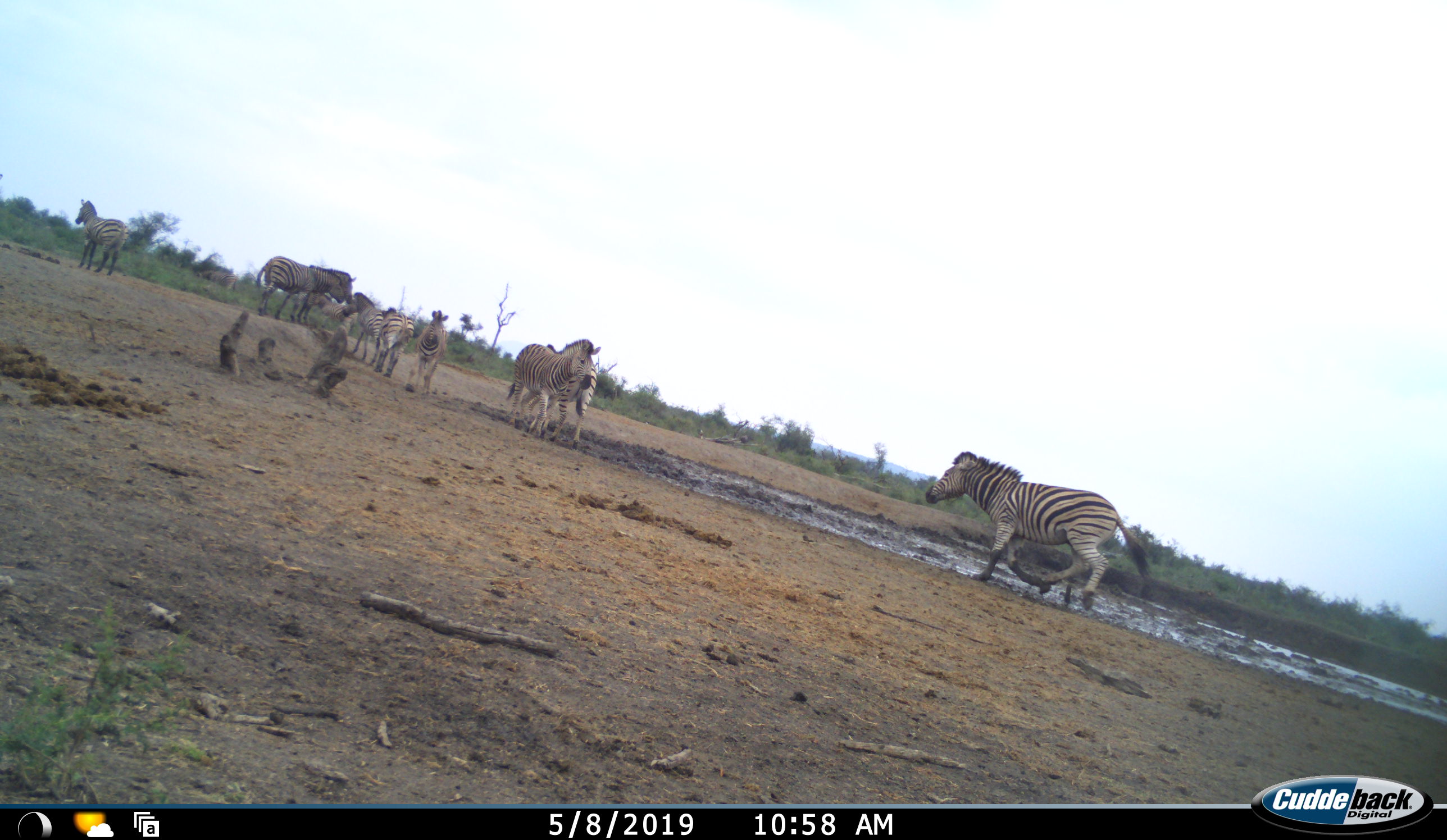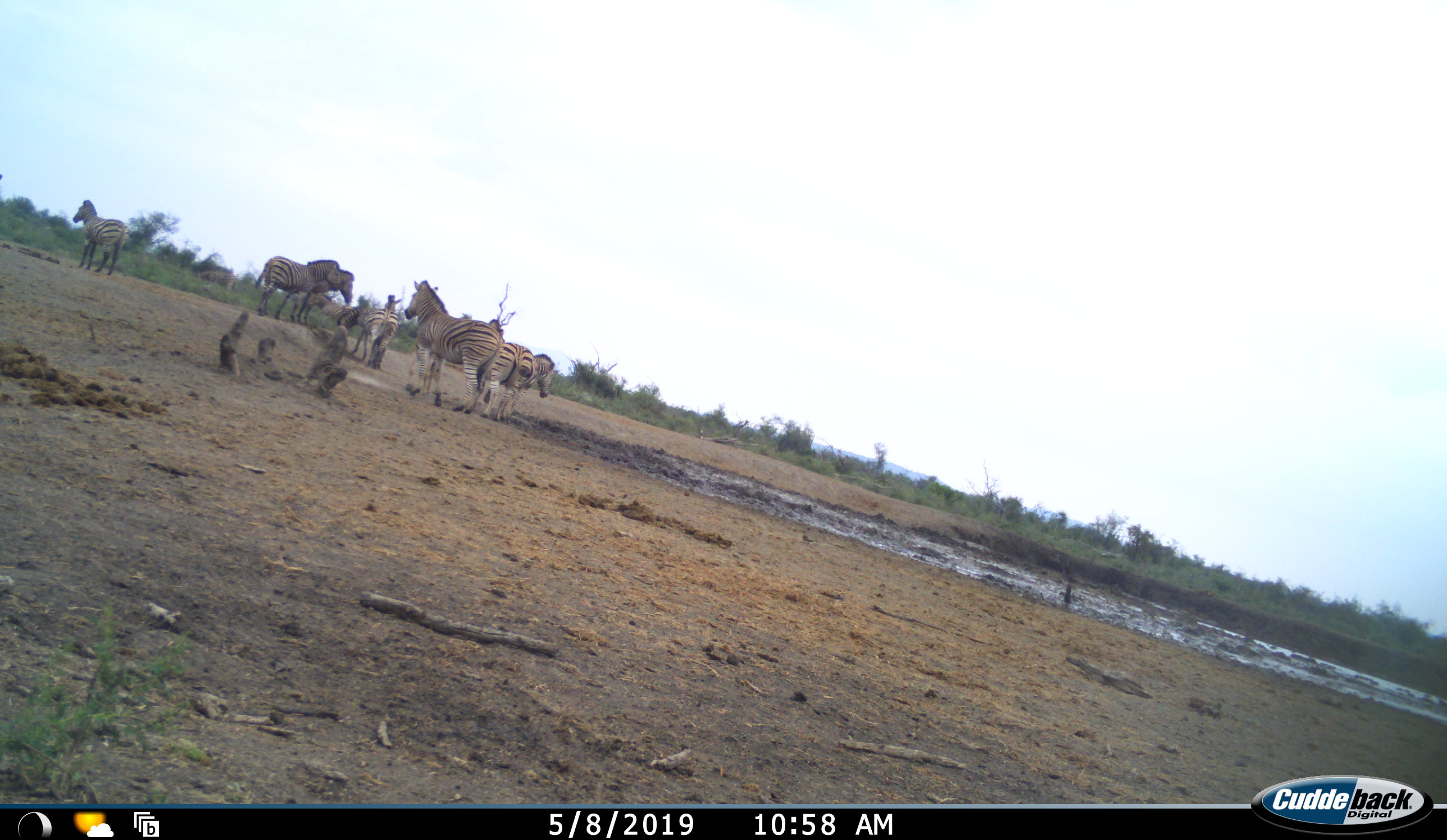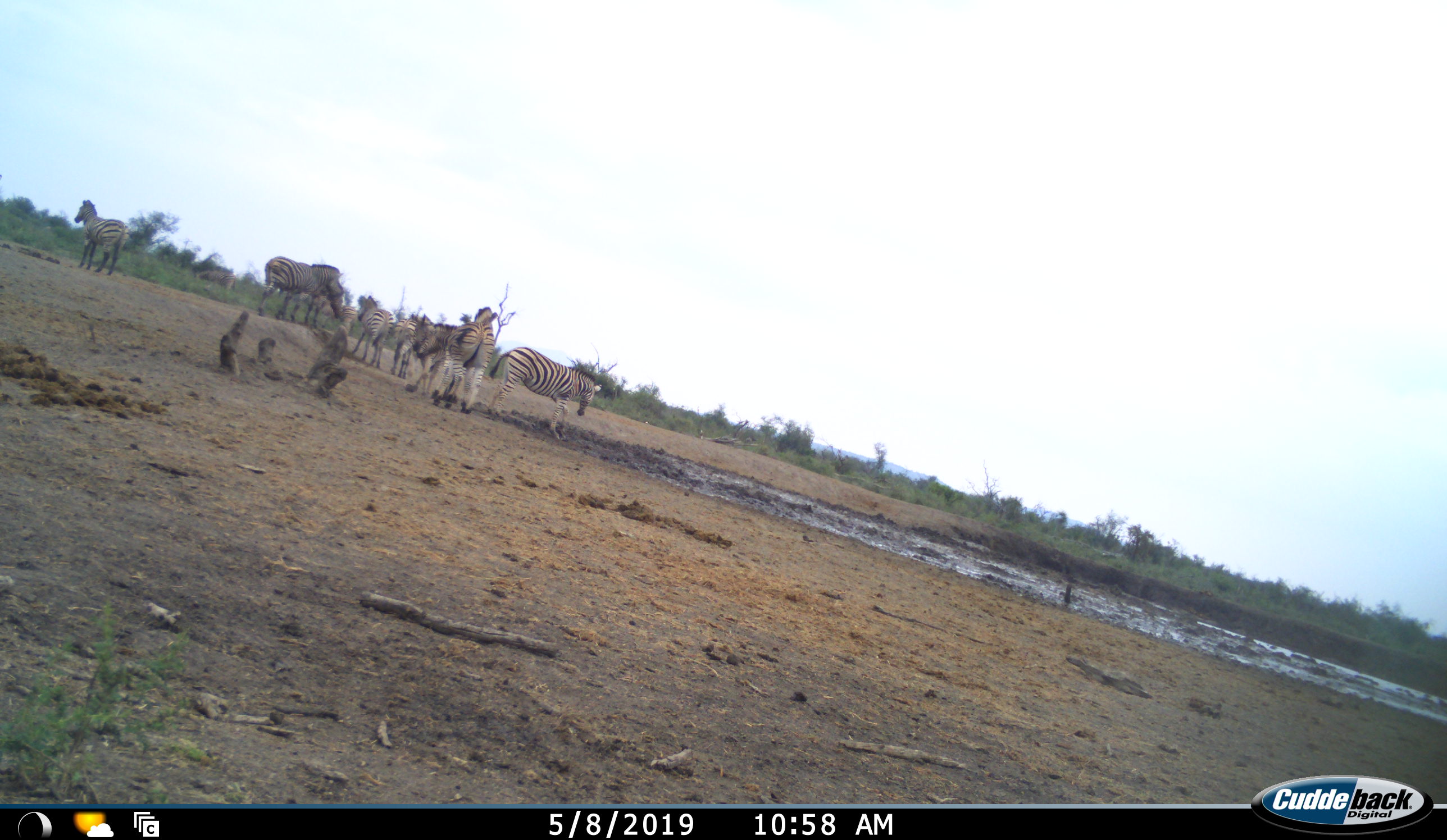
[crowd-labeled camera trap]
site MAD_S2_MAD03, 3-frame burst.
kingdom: Animalia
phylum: Chordata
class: Mammalia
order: Perissodactyla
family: Equidae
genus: Equus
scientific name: Equus quagga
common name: plains zebra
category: zebraplains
Zebraplains (plains zebra) (Equus quagga), count 11-50. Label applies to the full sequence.